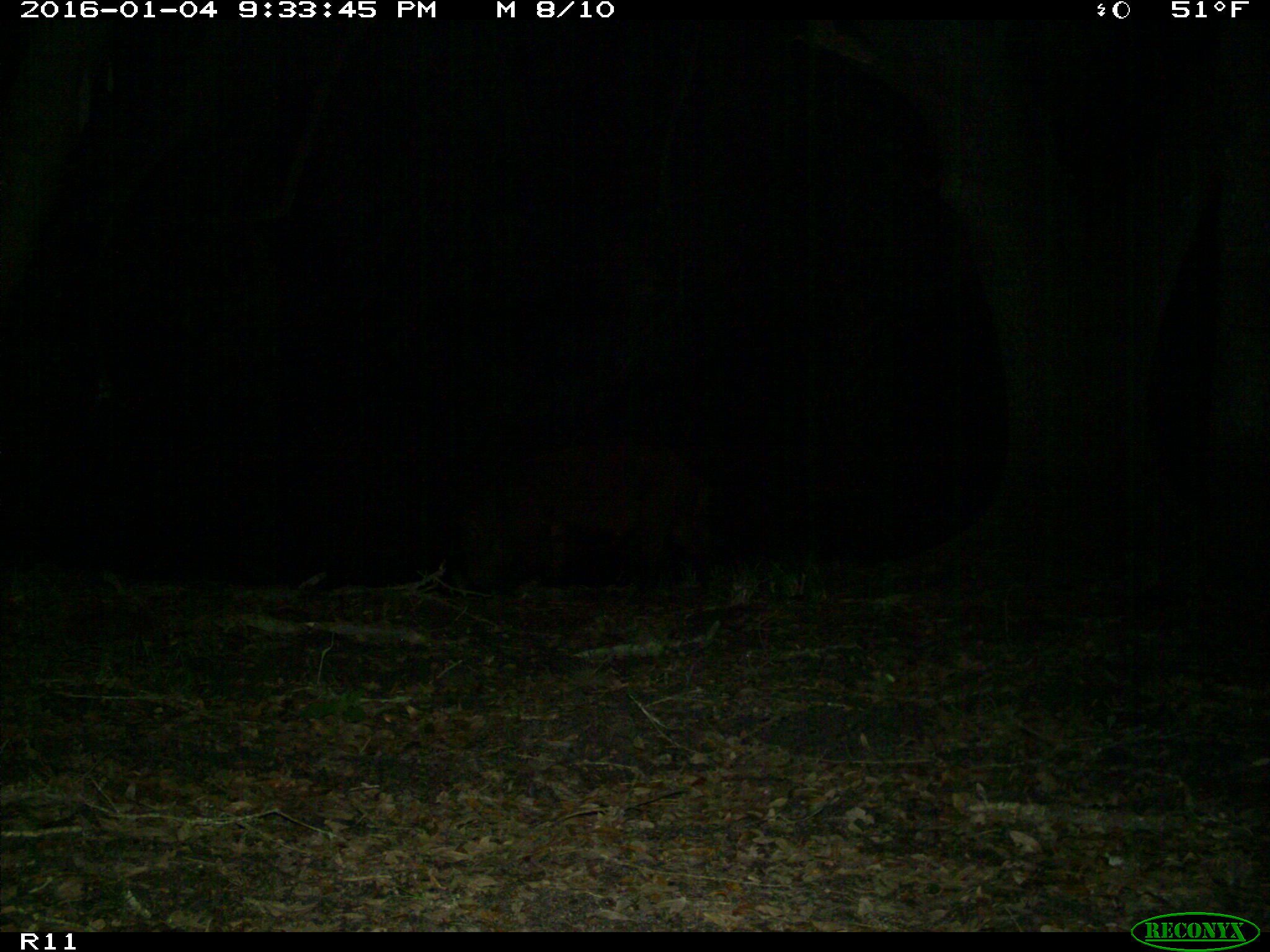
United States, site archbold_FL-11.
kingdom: Animalia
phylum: Chordata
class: Mammalia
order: Artiodactyla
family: Suidae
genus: Sus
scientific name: Sus scrofa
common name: wild boar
Sus scrofa (wild boar).